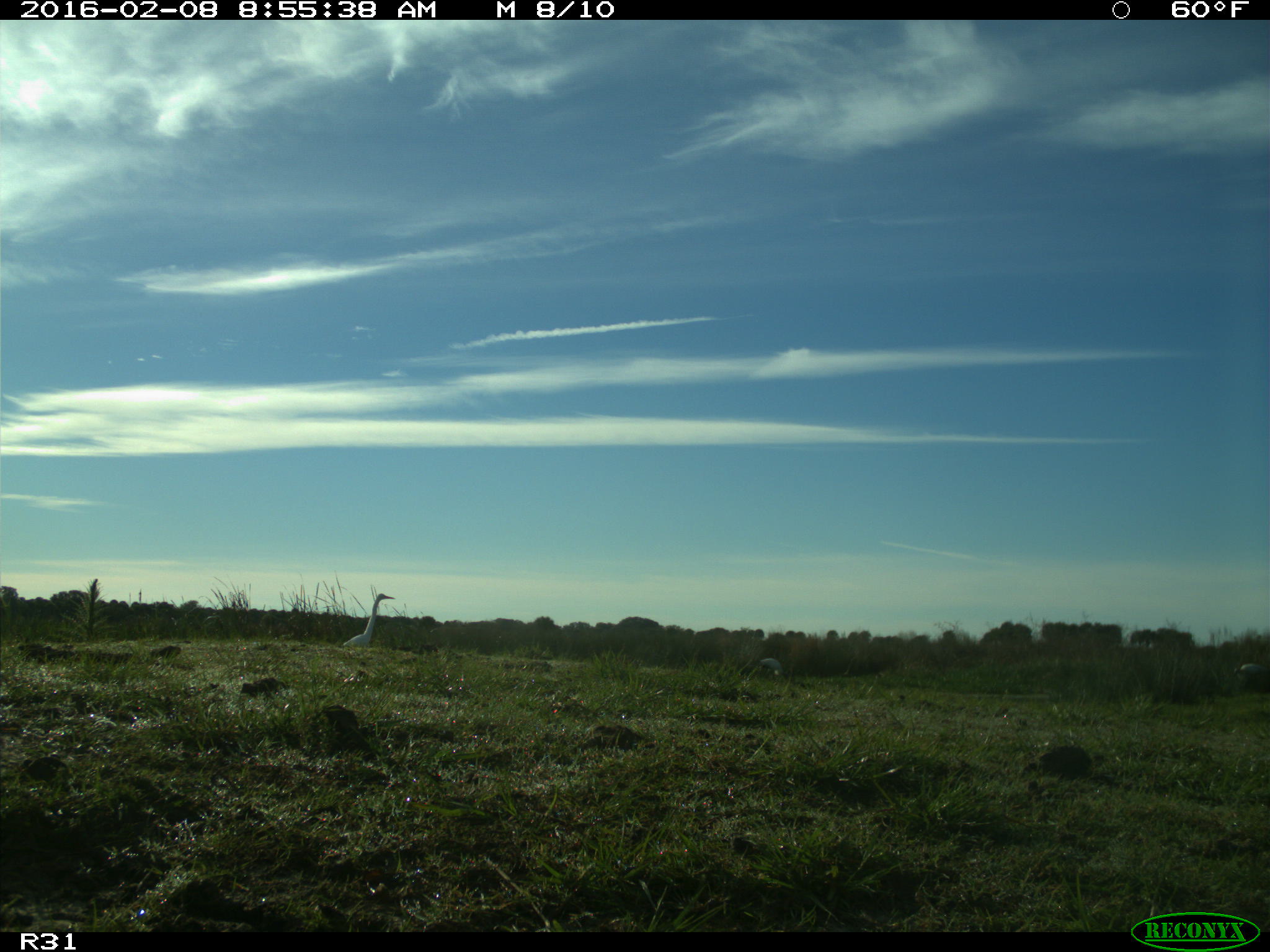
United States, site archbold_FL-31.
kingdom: Animalia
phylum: Chordata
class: Aves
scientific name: Aves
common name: birds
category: unidentified bird